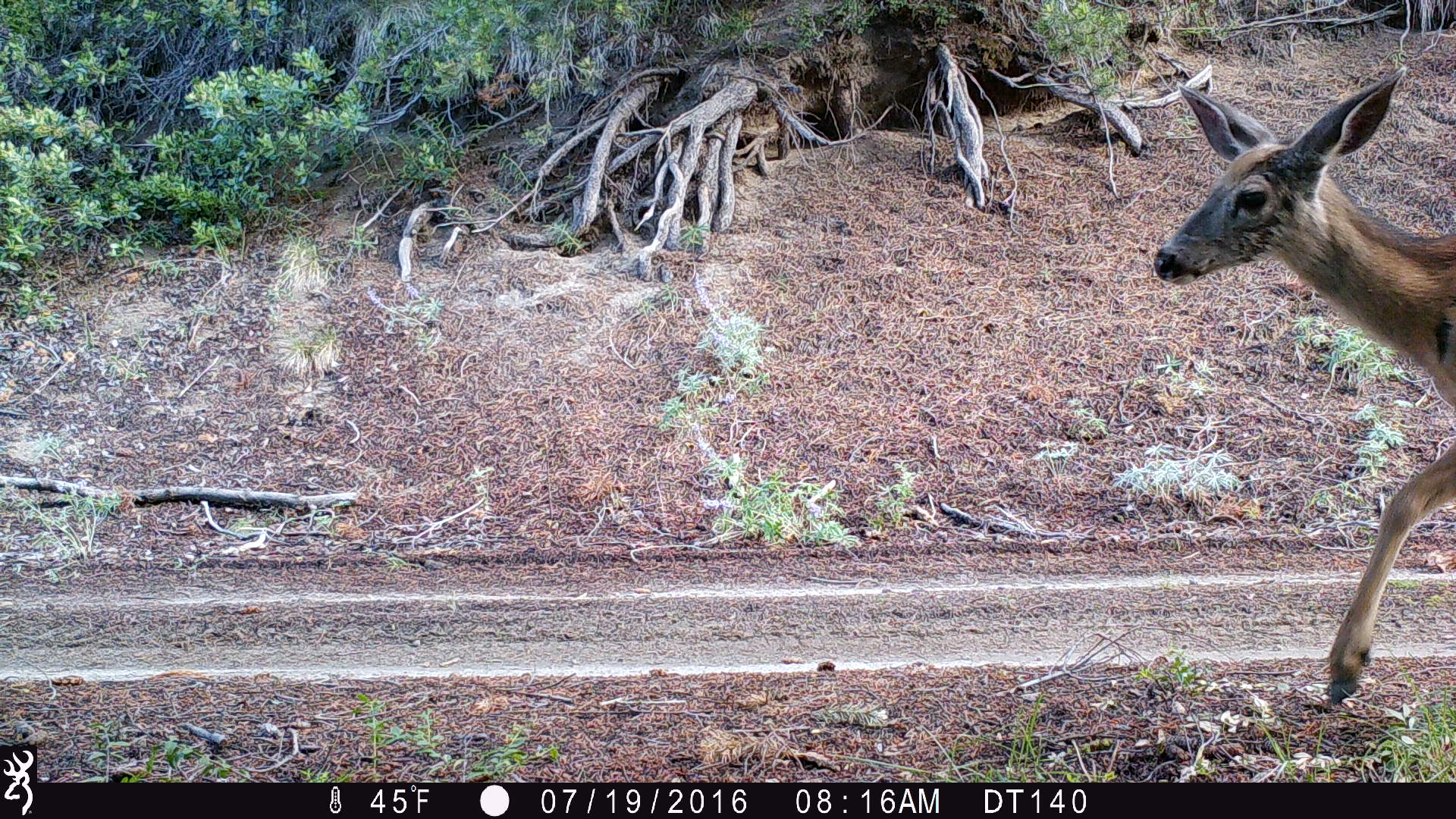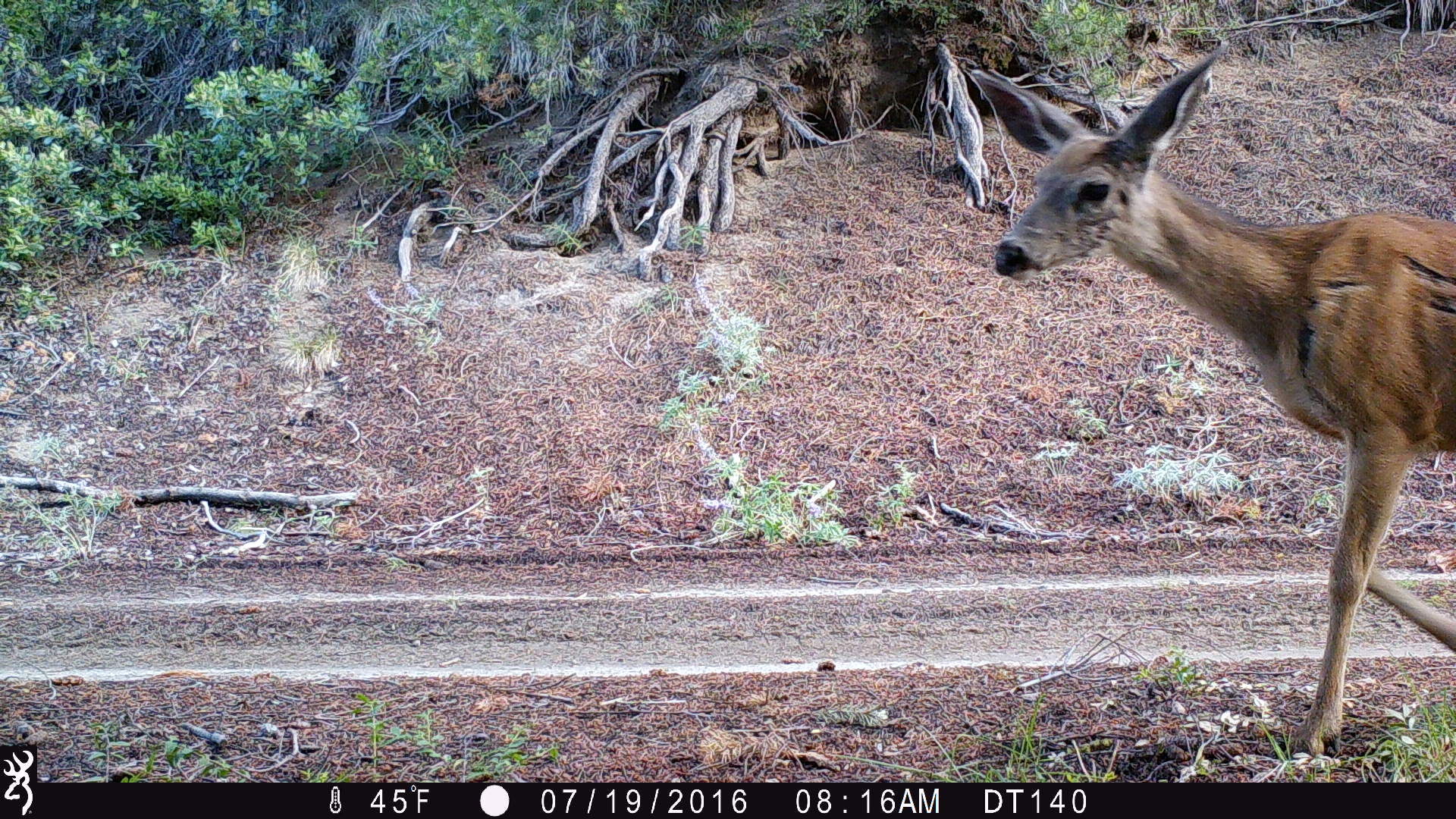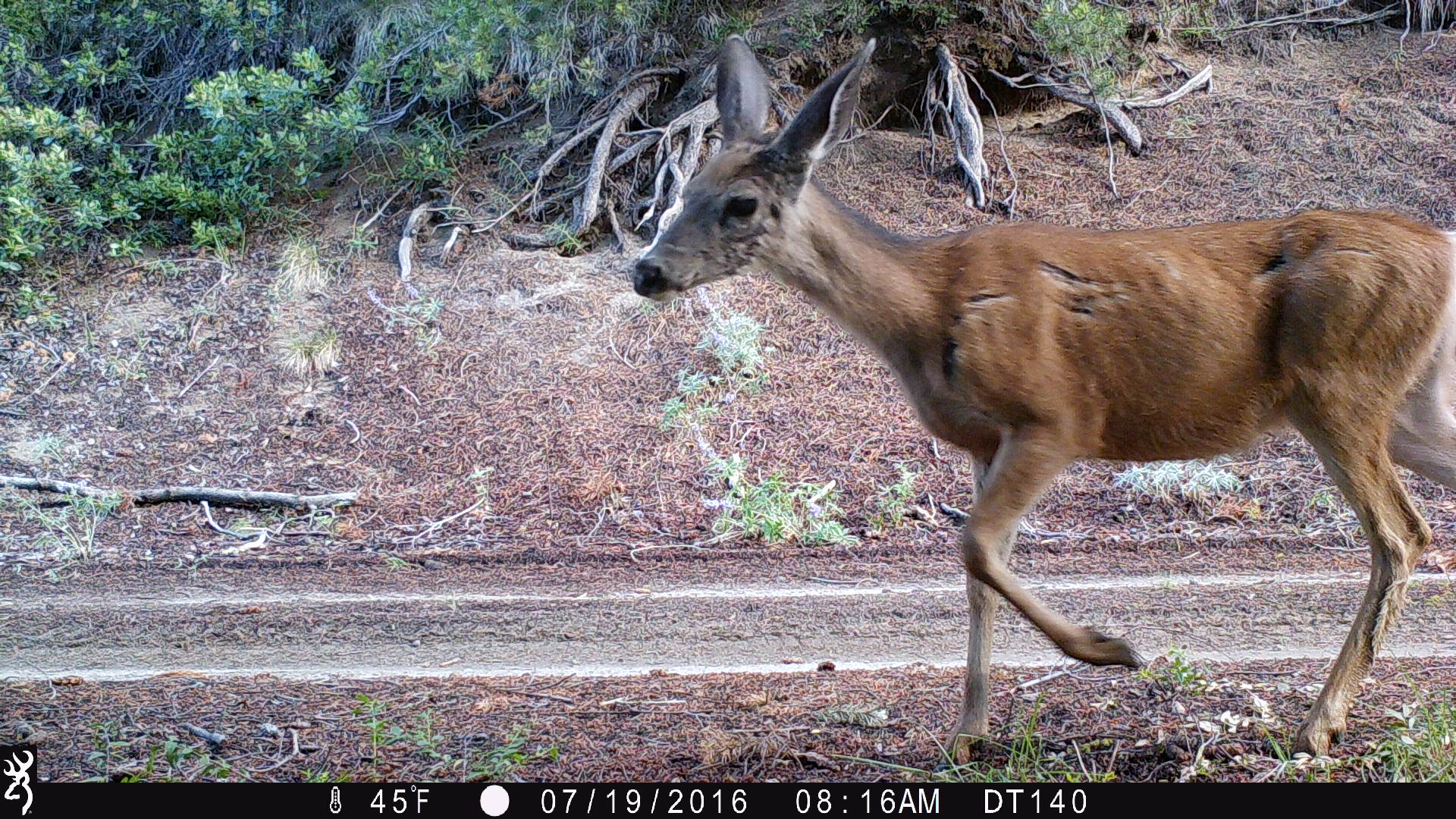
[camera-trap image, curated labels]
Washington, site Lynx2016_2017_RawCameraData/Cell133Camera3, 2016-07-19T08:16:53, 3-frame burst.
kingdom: Animalia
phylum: Chordata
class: Mammalia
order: Artiodactyla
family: Cervidae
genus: Odocoileus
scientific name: Odocoileus hemionus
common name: mule deer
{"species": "Odocoileus hemionus (mule deer)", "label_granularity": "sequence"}